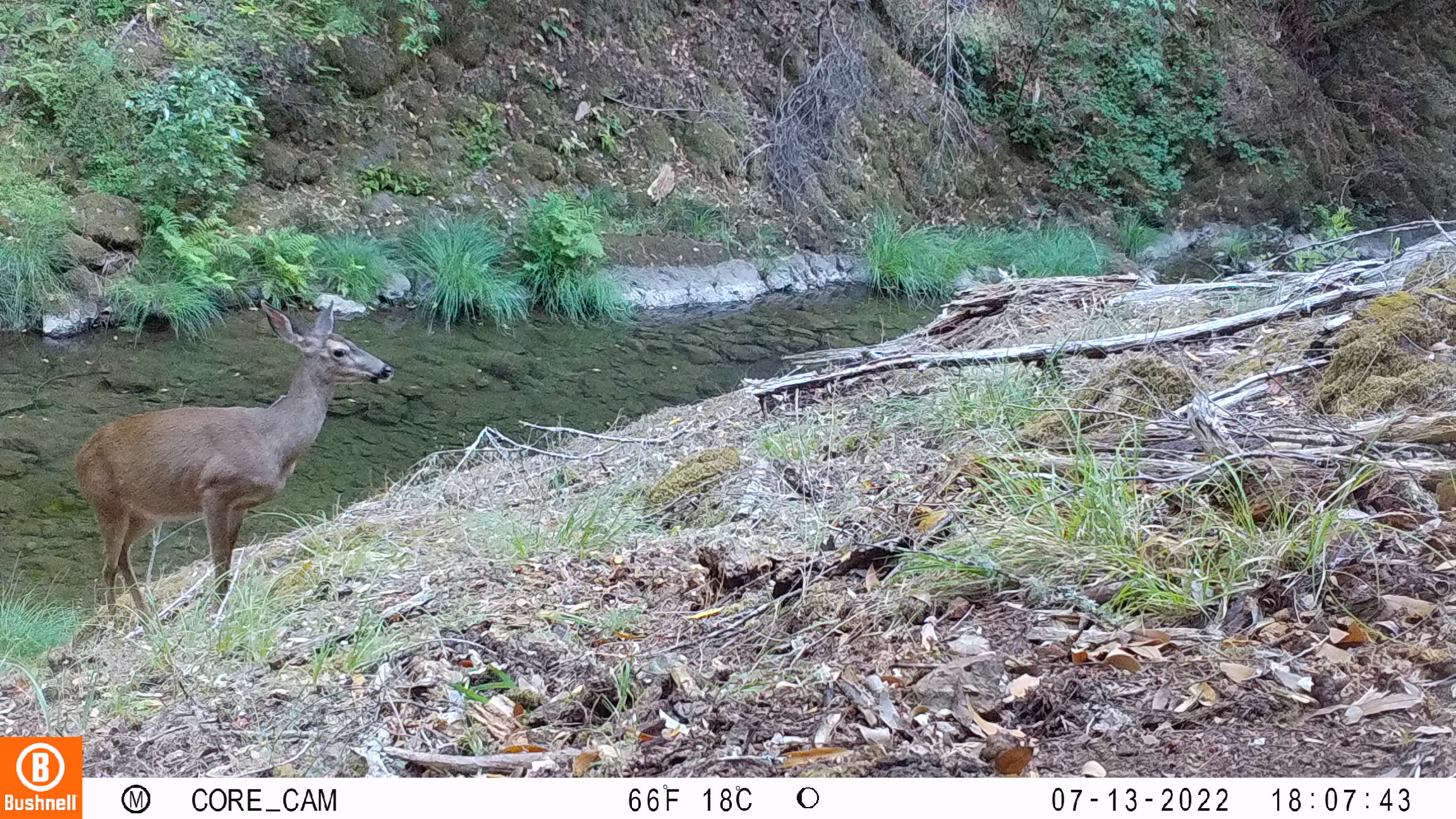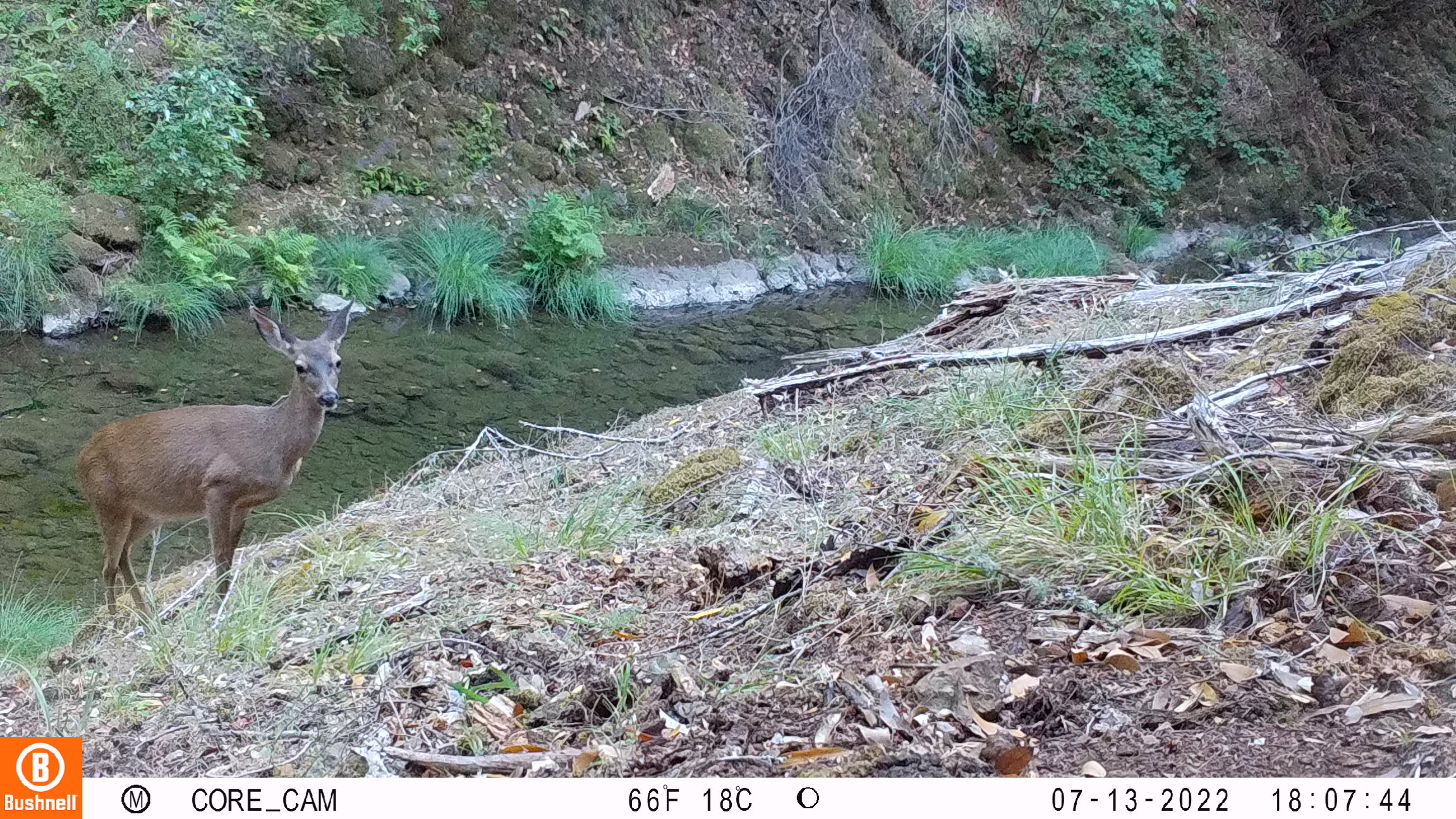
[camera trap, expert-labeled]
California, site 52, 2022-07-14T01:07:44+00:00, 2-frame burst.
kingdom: Animalia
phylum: Chordata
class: Mammalia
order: Artiodactyla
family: Cervidae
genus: Odocoileus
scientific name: Odocoileus hemionus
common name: mule deer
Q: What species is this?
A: Mule deer (Odocoileus hemionus).